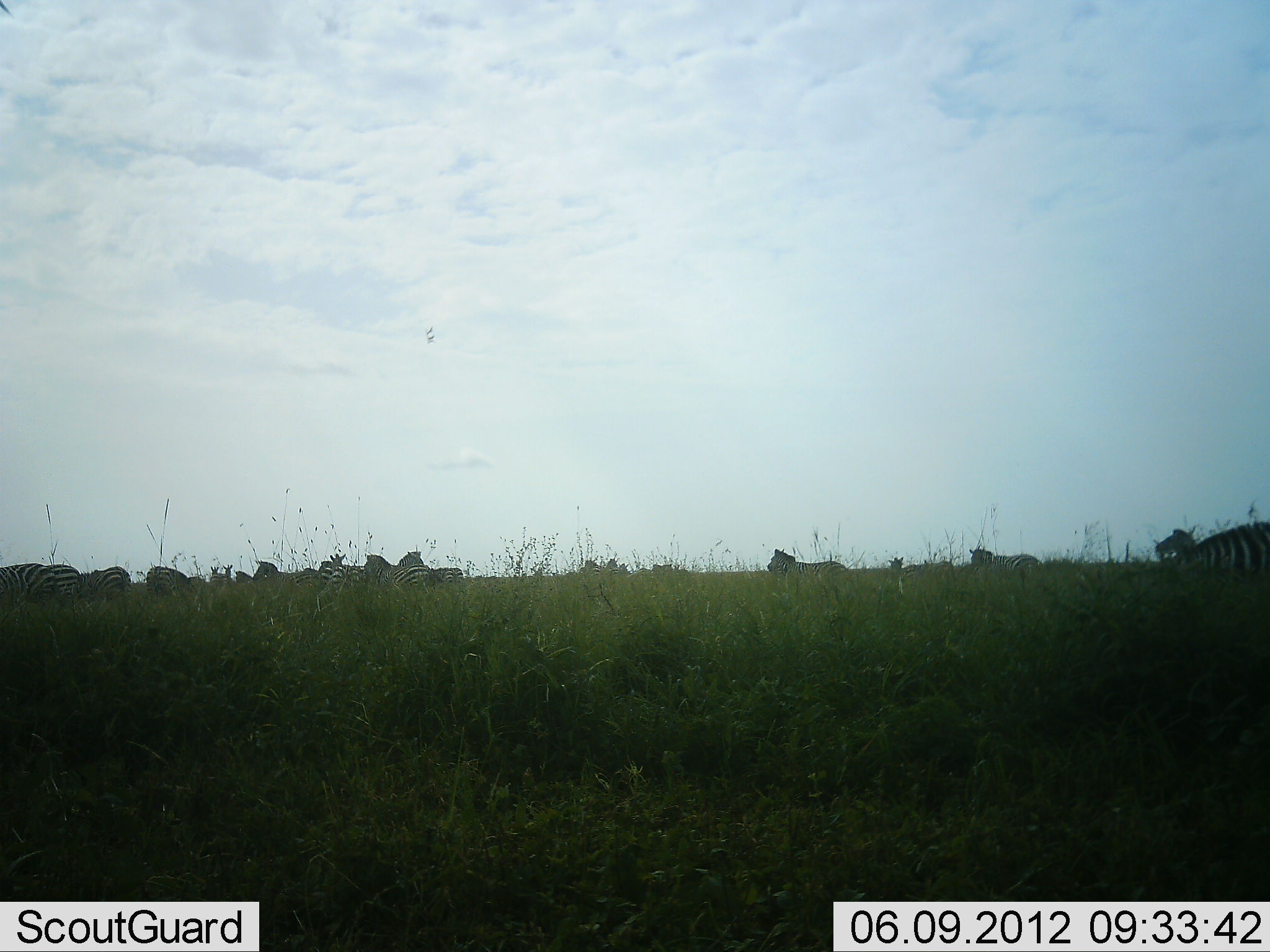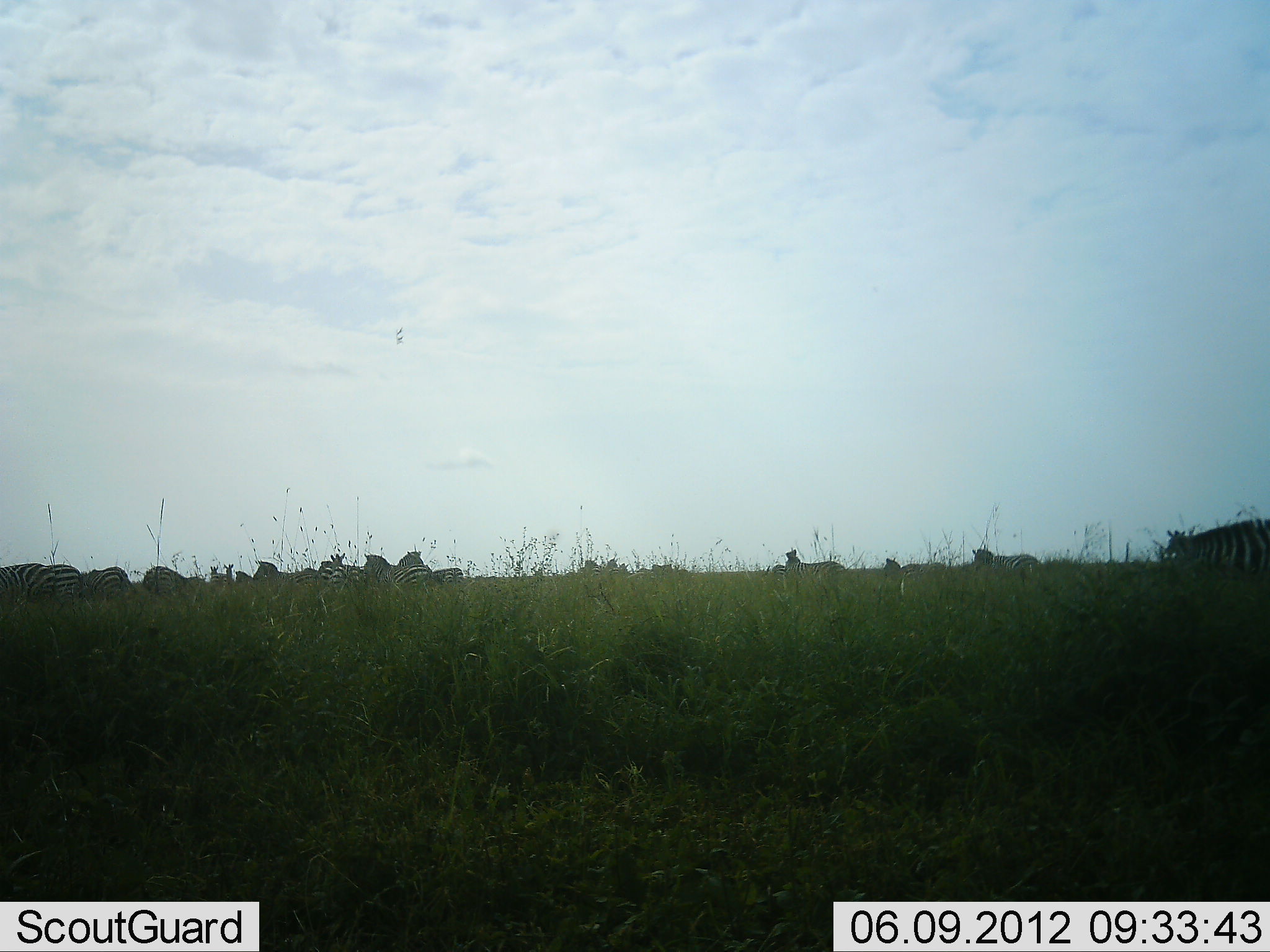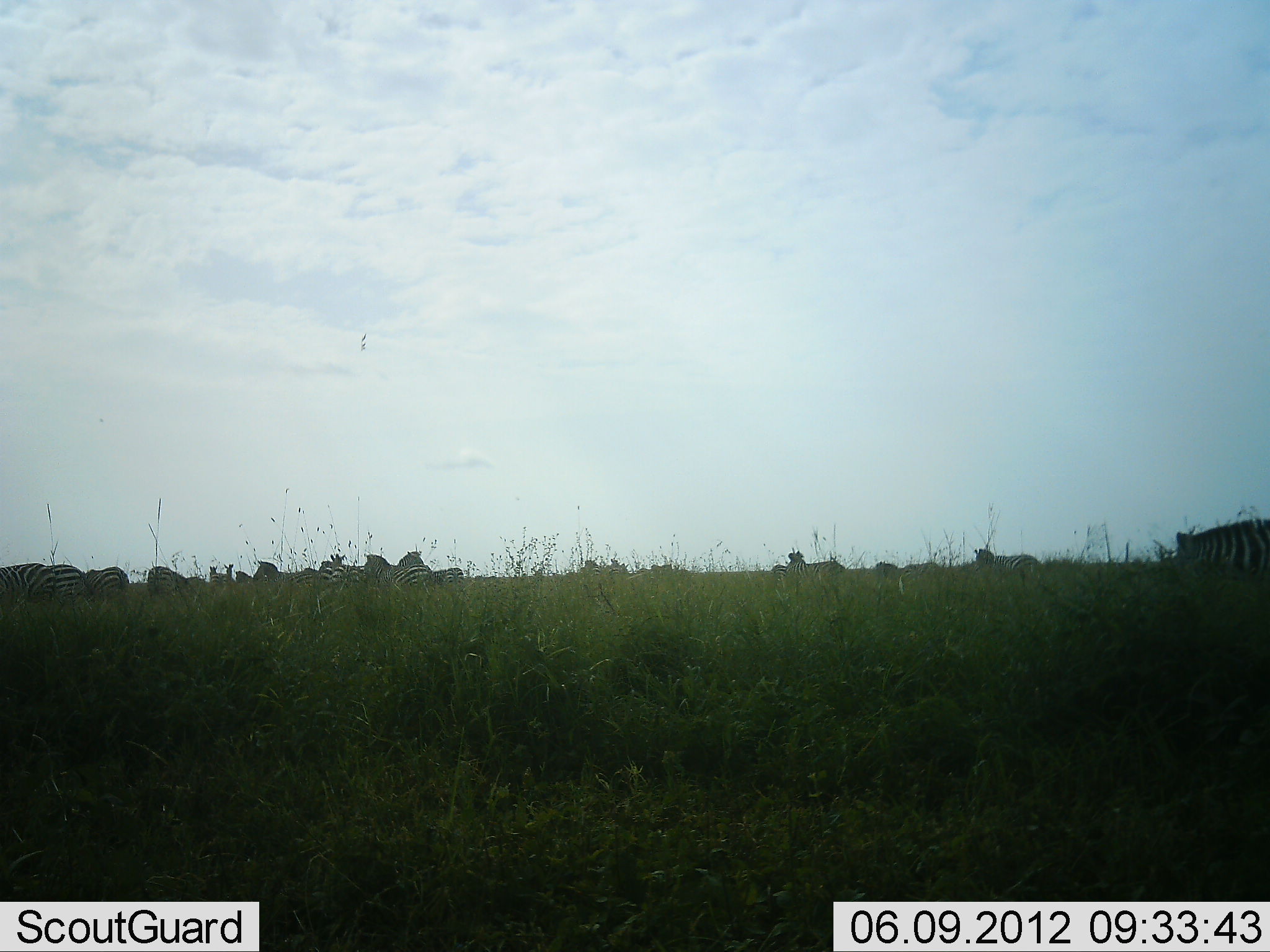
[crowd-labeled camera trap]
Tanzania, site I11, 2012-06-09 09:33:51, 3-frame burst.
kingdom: Animalia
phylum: Chordata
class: Mammalia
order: Perissodactyla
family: Equidae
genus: Equus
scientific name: Equus quagga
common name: plains zebra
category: zebra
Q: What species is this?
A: Zebra (plains zebra) (Equus quagga).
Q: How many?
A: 11-50.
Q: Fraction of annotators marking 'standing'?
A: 60%.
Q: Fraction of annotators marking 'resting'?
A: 30%.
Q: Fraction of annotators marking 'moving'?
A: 20%.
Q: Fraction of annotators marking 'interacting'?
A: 10%.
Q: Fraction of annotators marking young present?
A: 0%.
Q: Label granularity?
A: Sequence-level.